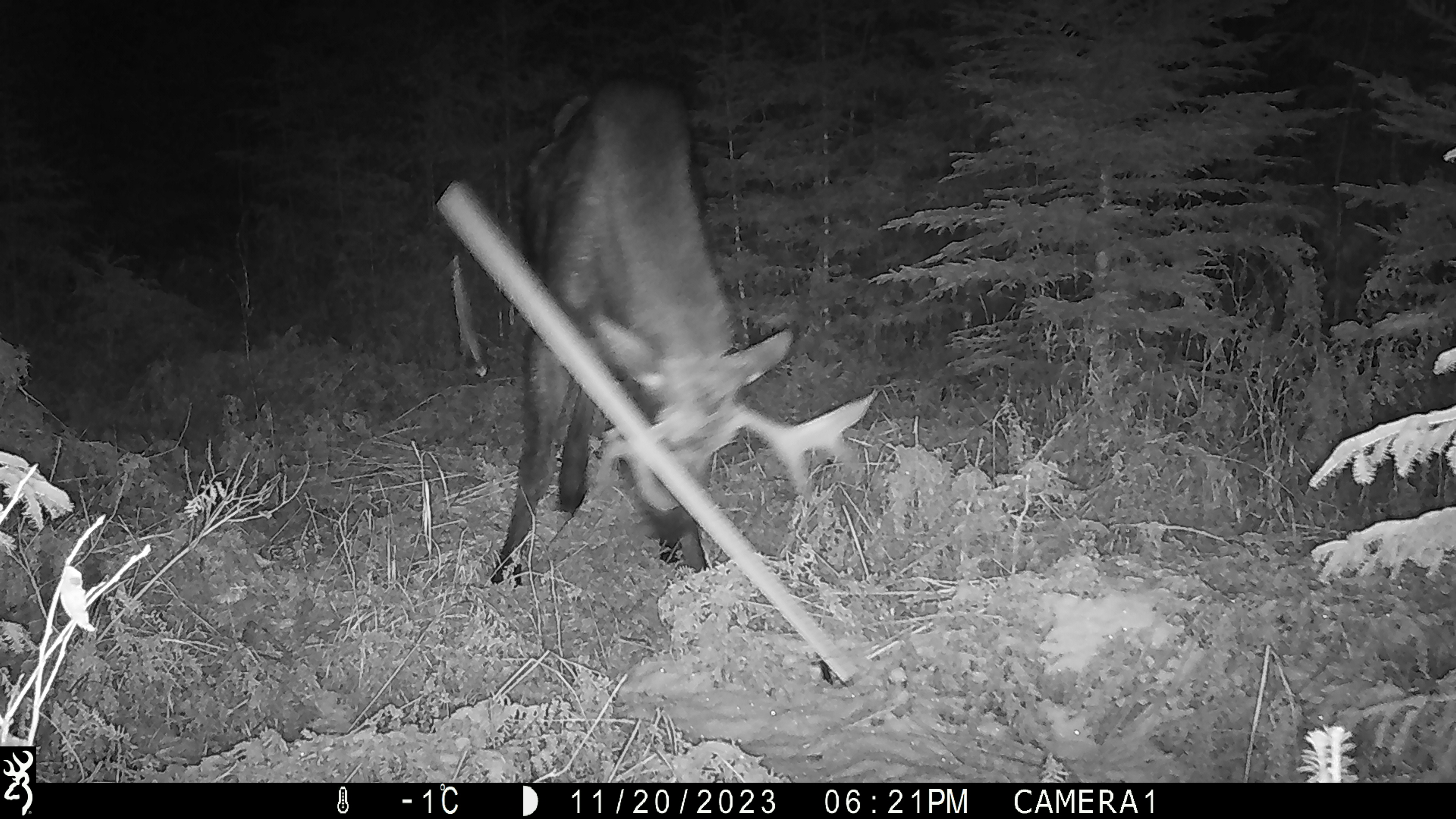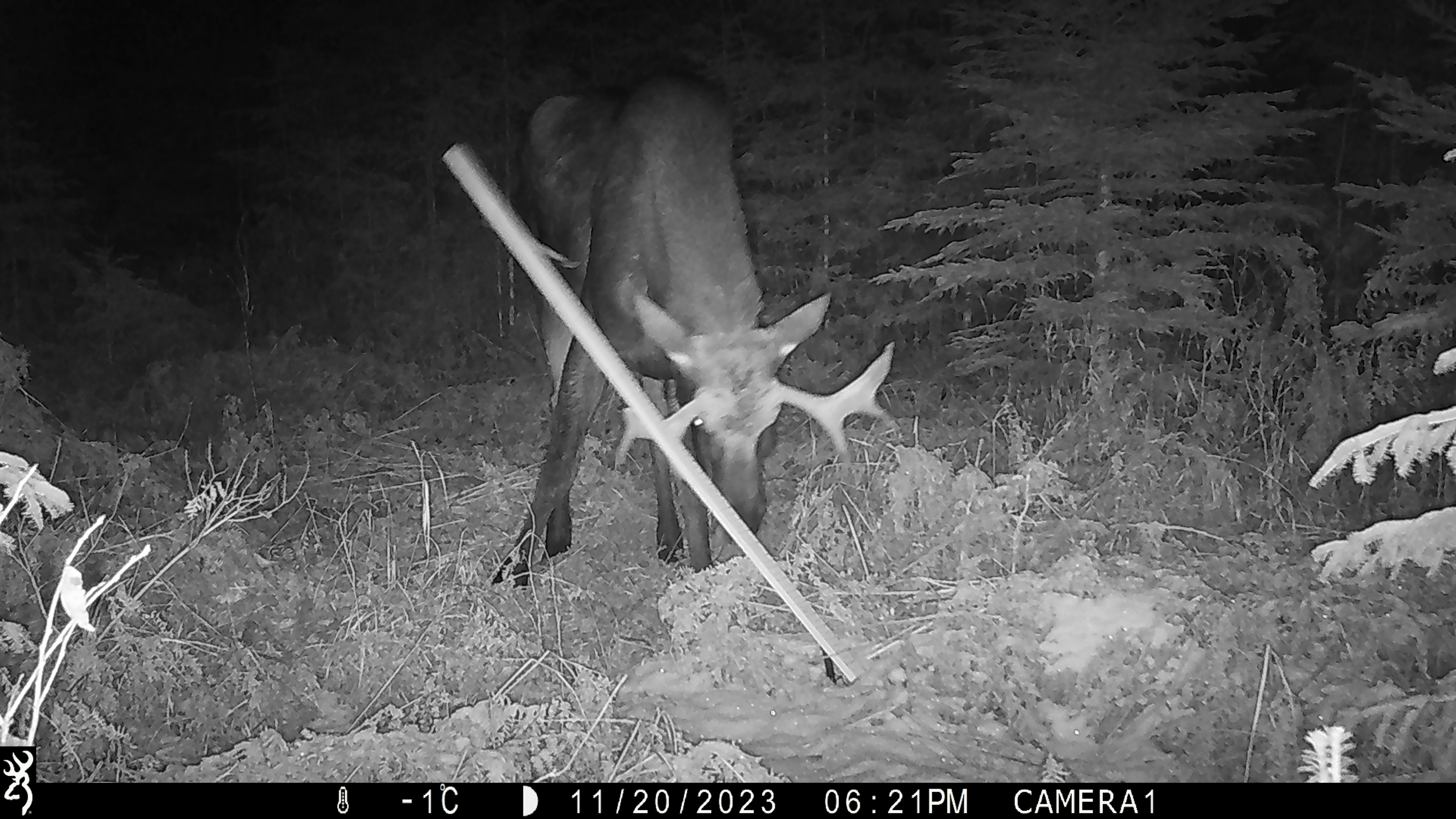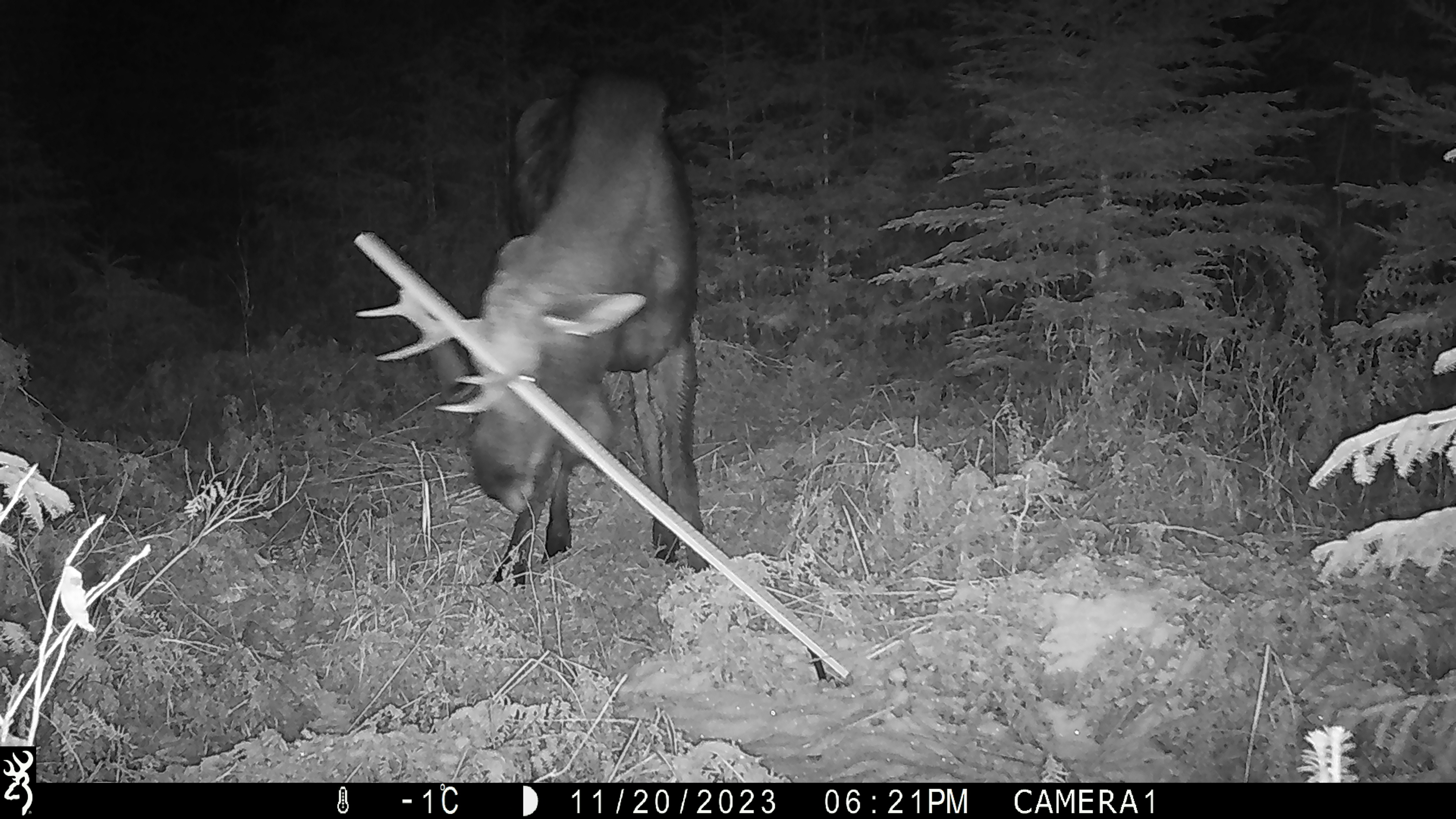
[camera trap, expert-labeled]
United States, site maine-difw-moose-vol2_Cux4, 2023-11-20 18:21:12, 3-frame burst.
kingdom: Animalia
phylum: Chordata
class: Mammalia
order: Artiodactyla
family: Cervidae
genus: Alces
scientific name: Alces alces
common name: moose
Moose (Alces alces).